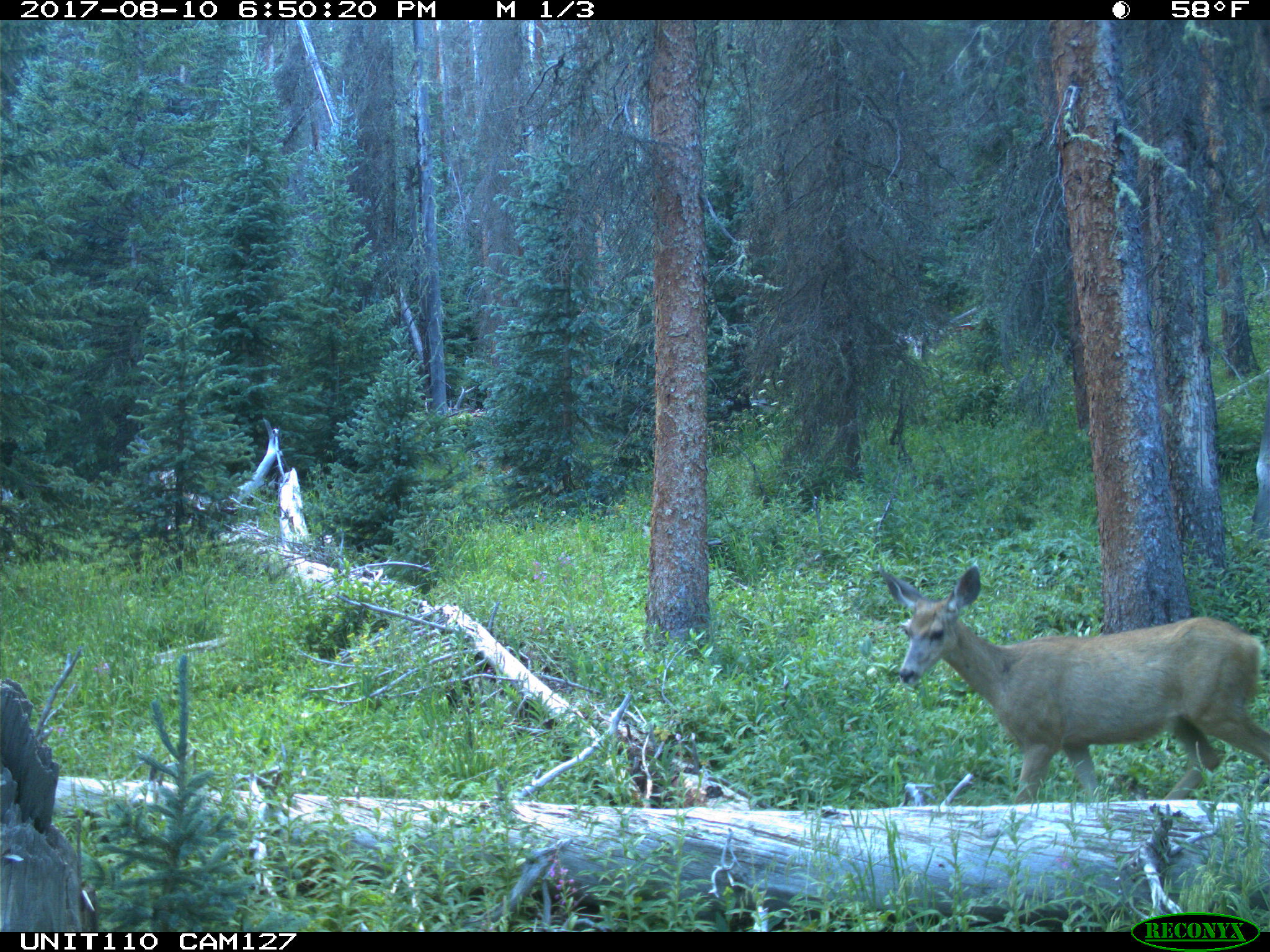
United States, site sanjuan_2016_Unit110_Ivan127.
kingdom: Animalia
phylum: Chordata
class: Mammalia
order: Artiodactyla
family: Cervidae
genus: Odocoileus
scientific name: Odocoileus hemionus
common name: mule deer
Odocoileus hemionus (mule deer).